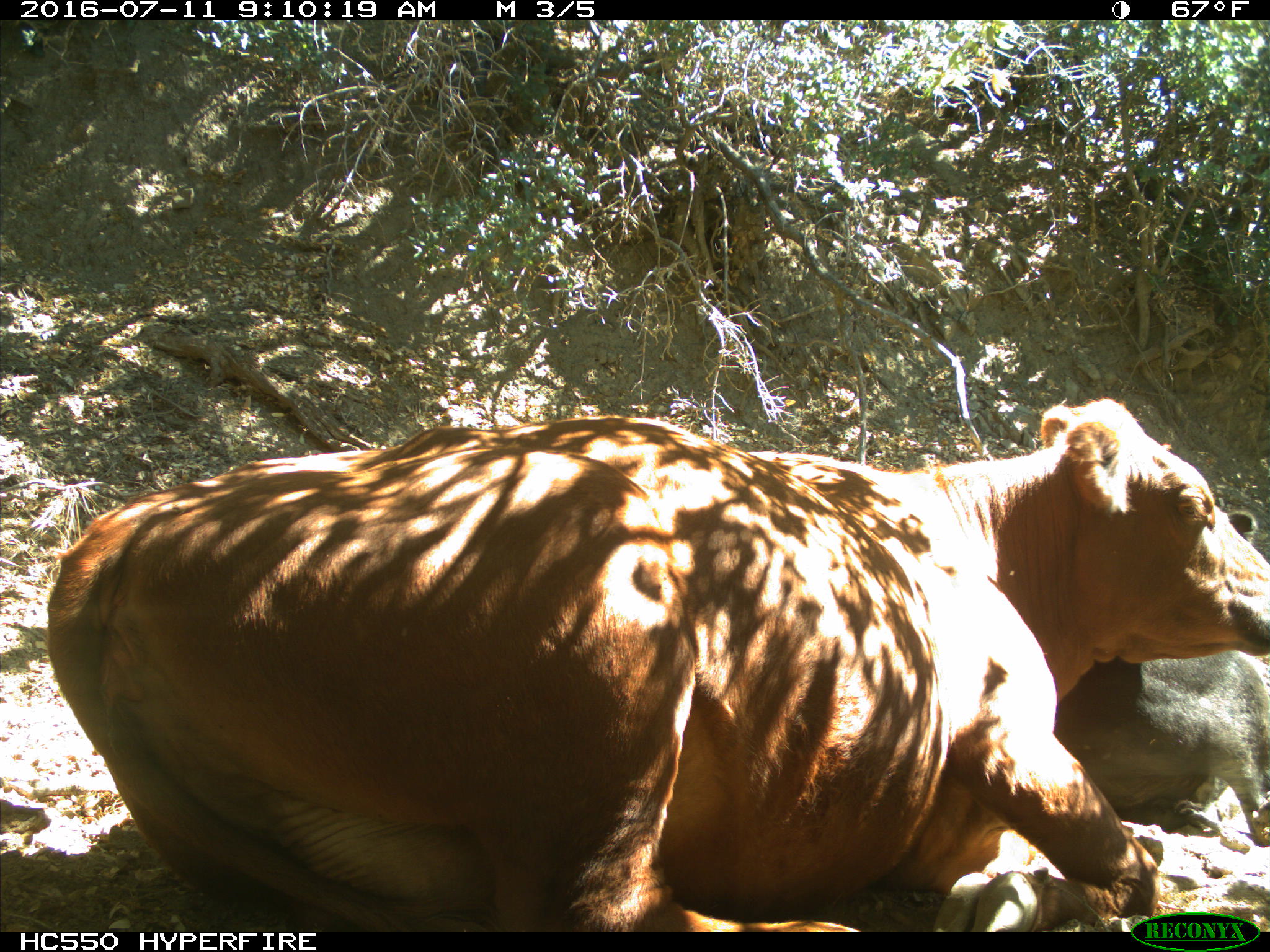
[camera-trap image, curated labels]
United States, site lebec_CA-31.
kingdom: Animalia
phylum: Chordata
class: Mammalia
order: Artiodactyla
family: Bovidae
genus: Bos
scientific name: Bos taurus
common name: domestic cow